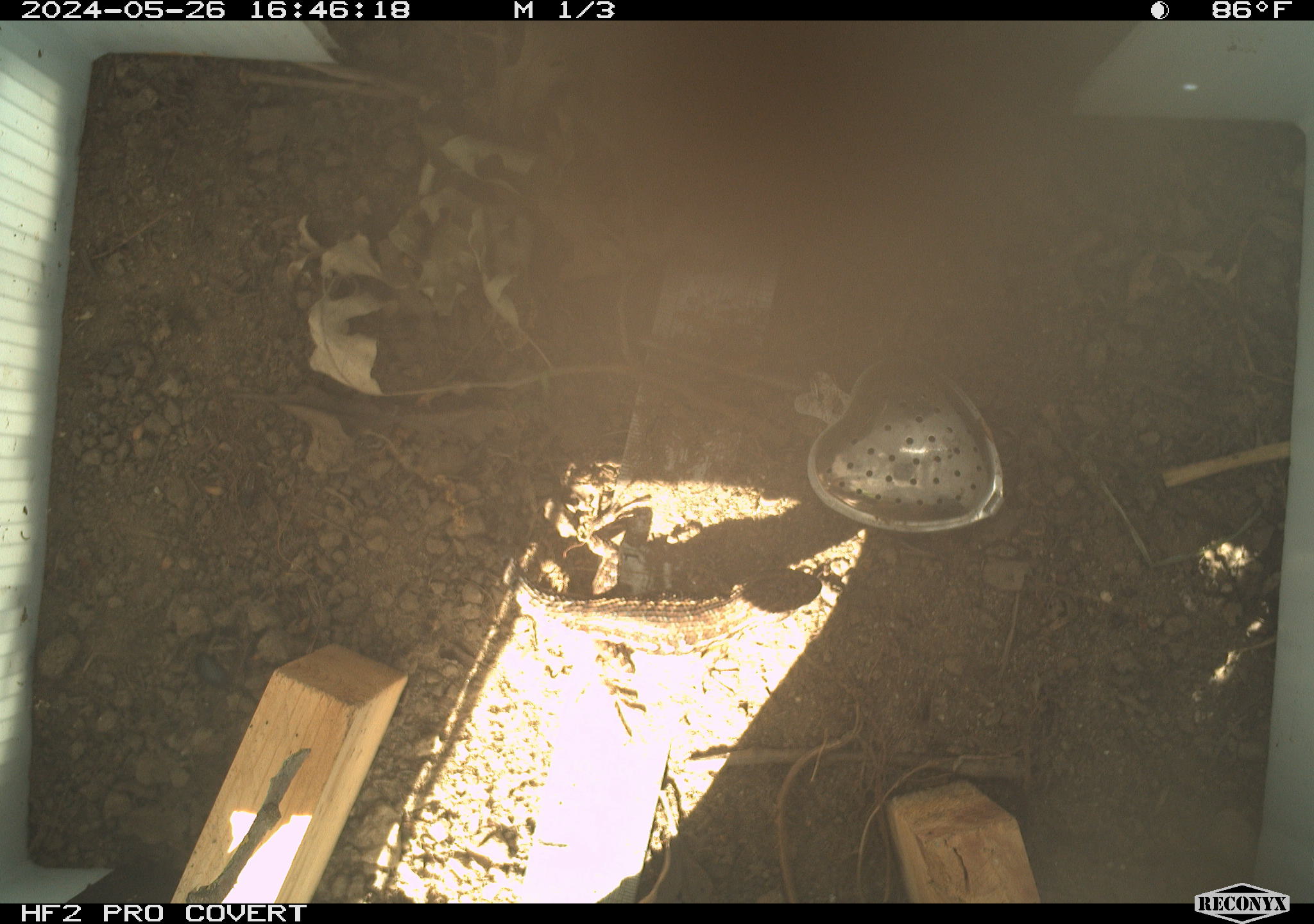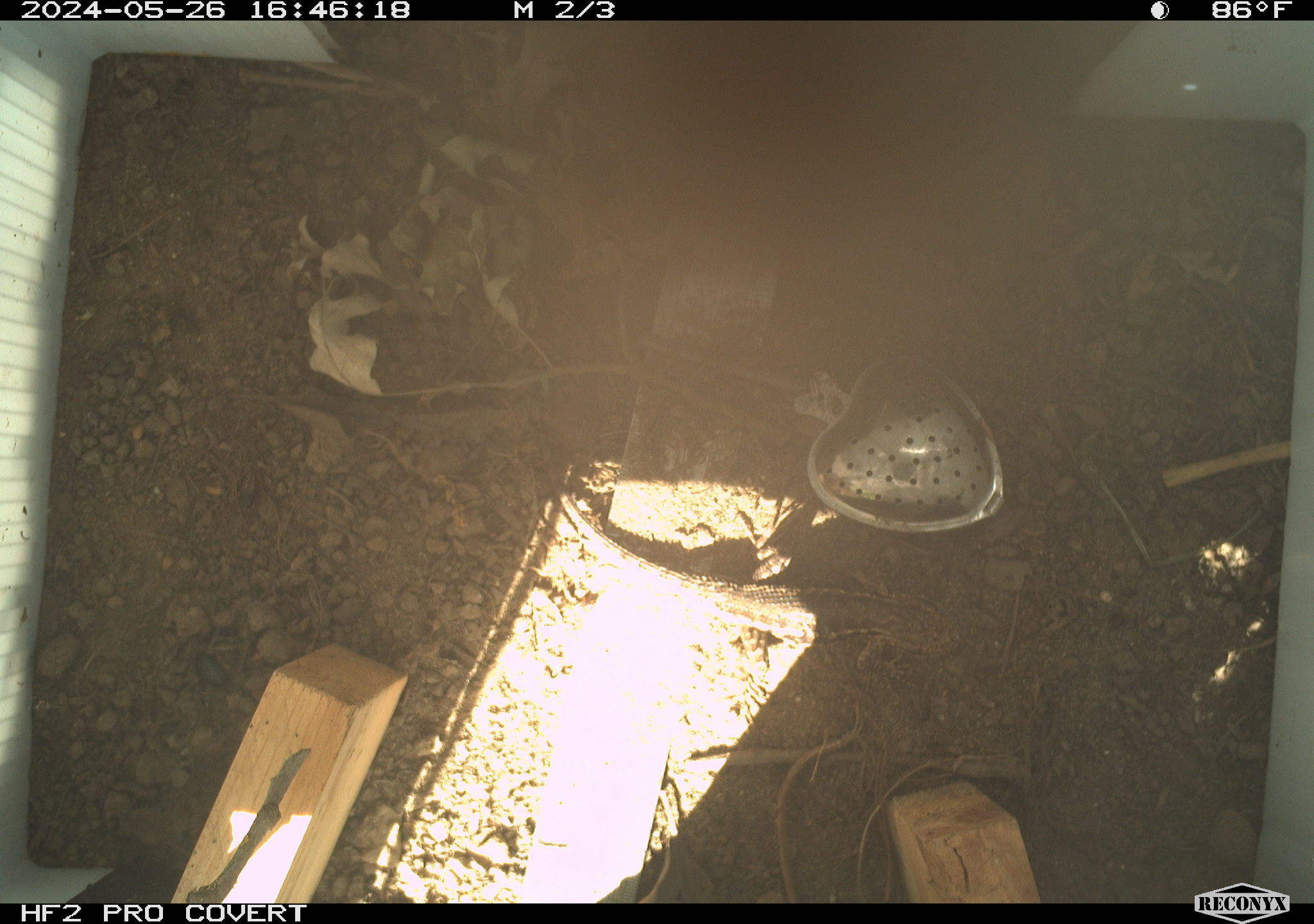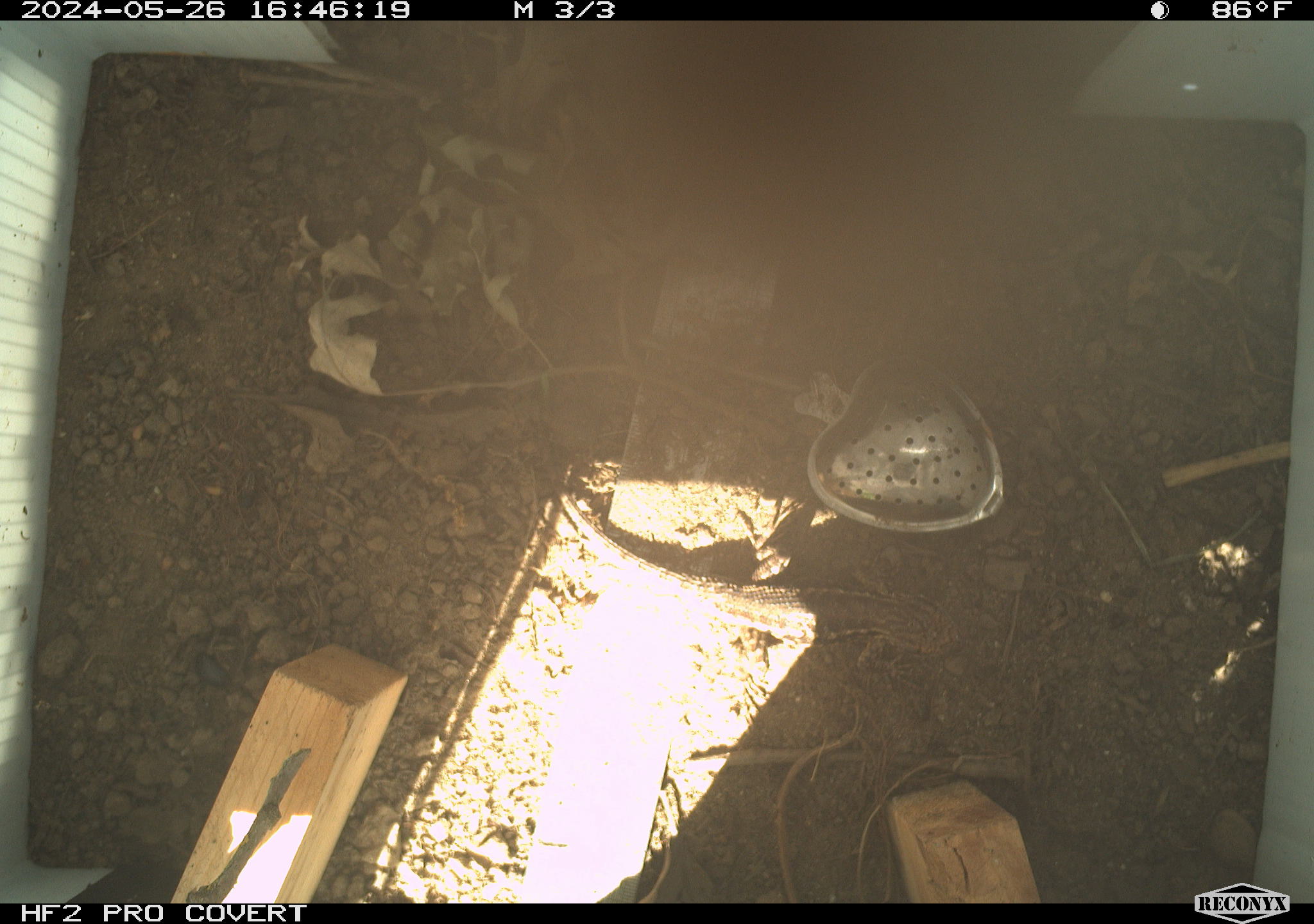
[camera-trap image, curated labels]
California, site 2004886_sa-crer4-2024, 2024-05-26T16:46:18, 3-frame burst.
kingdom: Animalia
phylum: Chordata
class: Reptilia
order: Squamata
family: Phrynosomatidae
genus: Sceloporus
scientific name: Sceloporus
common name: spiny lizards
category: sceloporus species